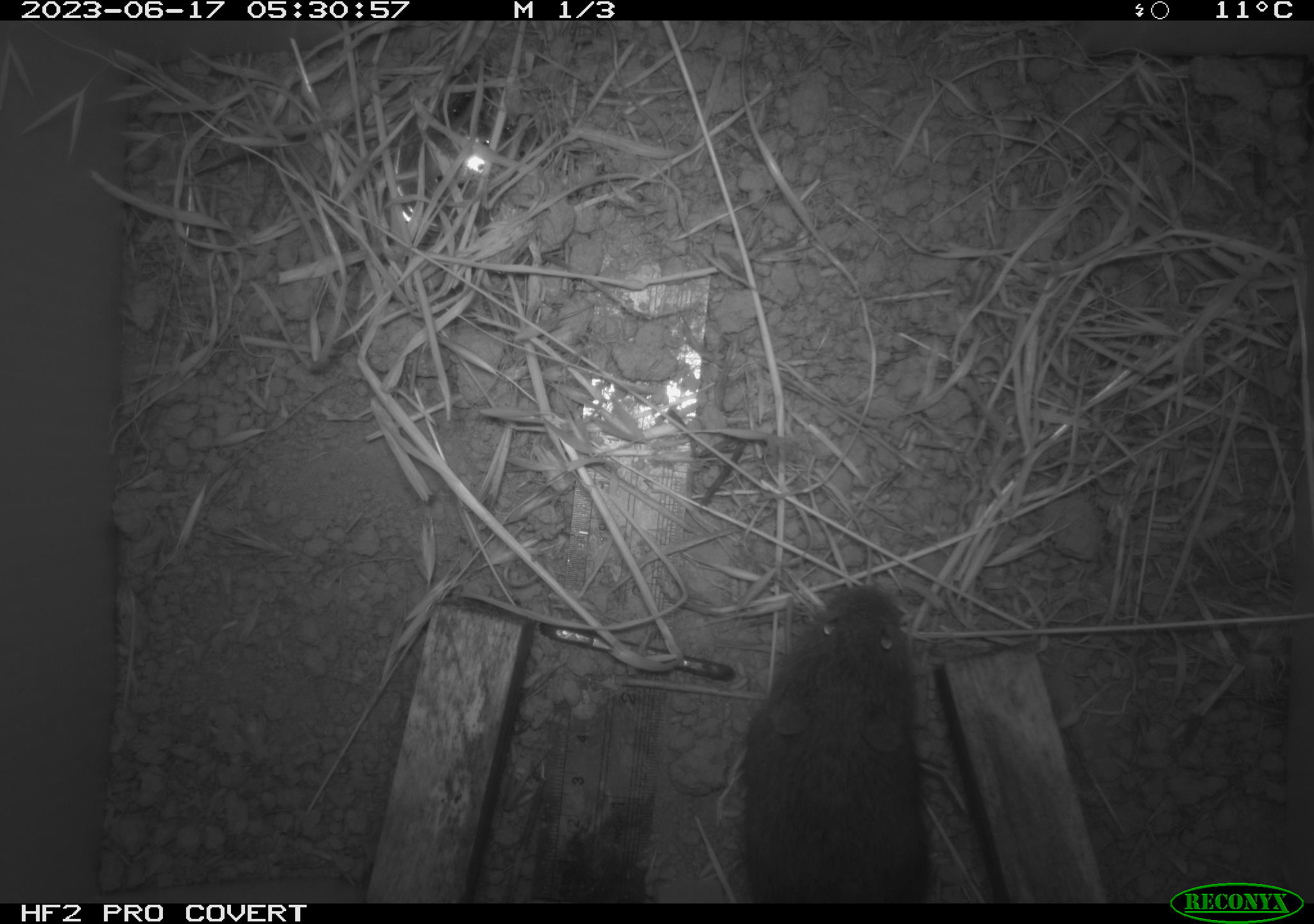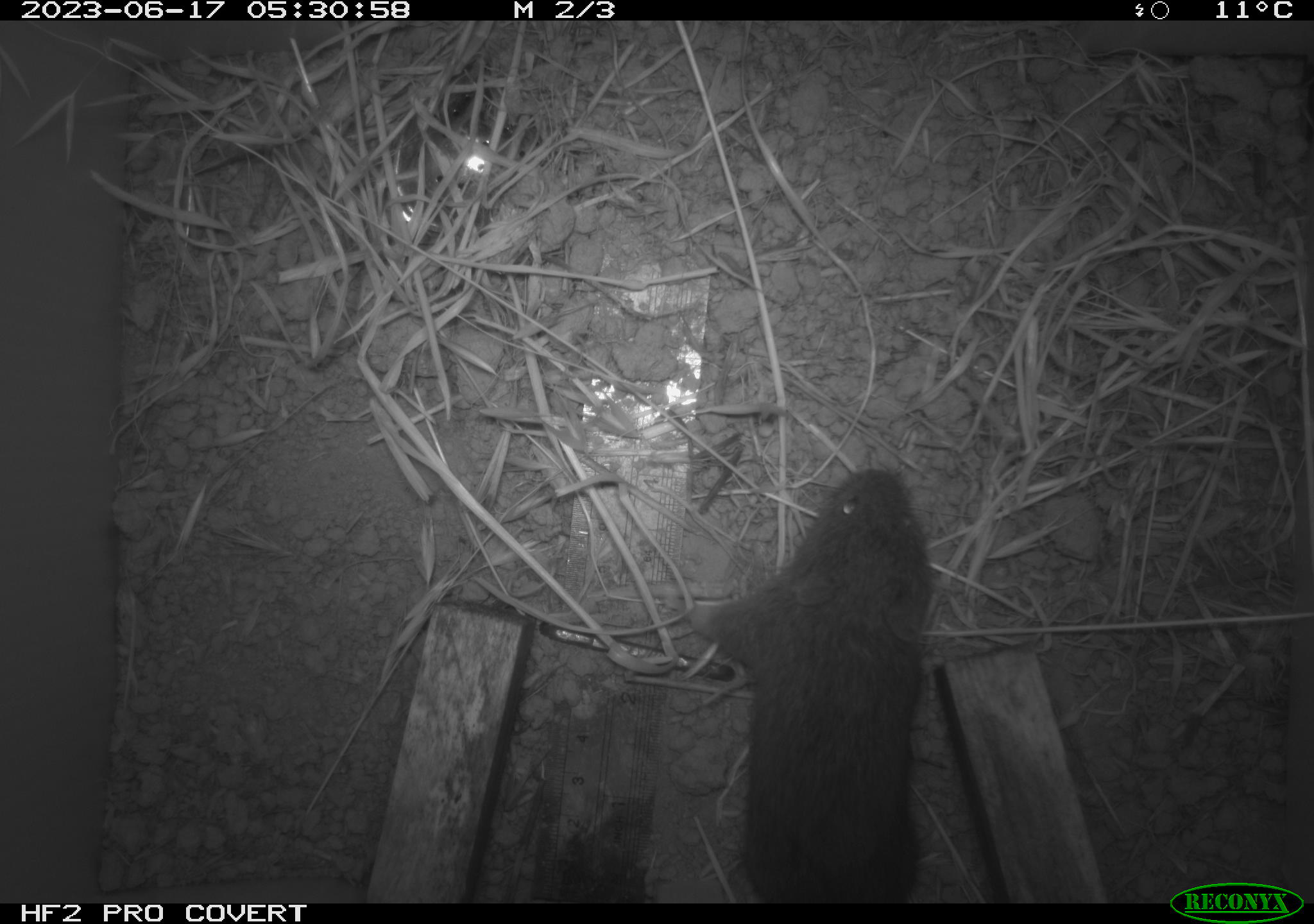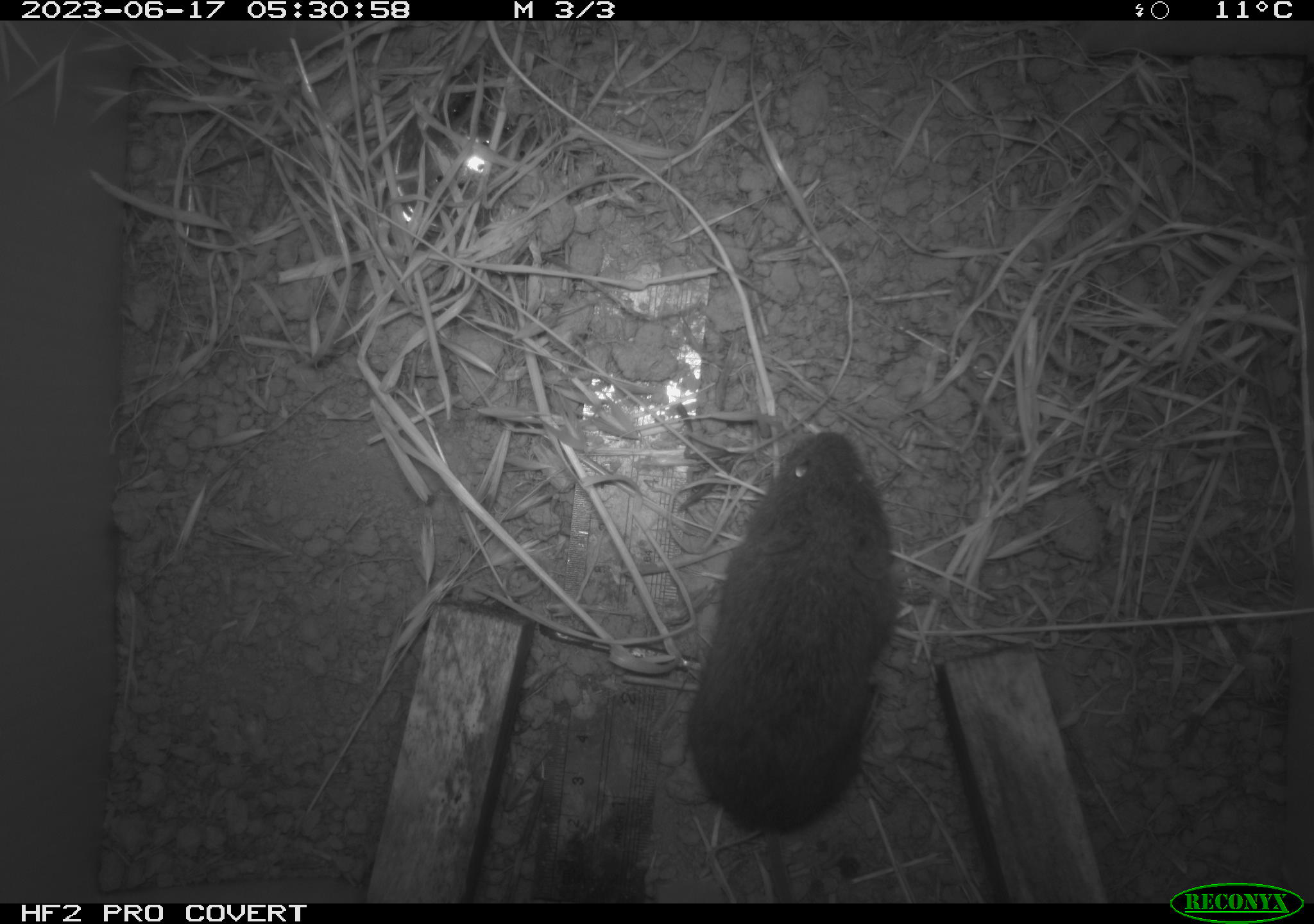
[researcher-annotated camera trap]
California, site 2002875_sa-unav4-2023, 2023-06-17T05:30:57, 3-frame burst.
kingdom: Animalia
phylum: Chordata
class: Mammalia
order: Rodentia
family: Cricetidae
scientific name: Arvicolinae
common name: voles, lemmings, and muskrats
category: arvicolinae subfamily